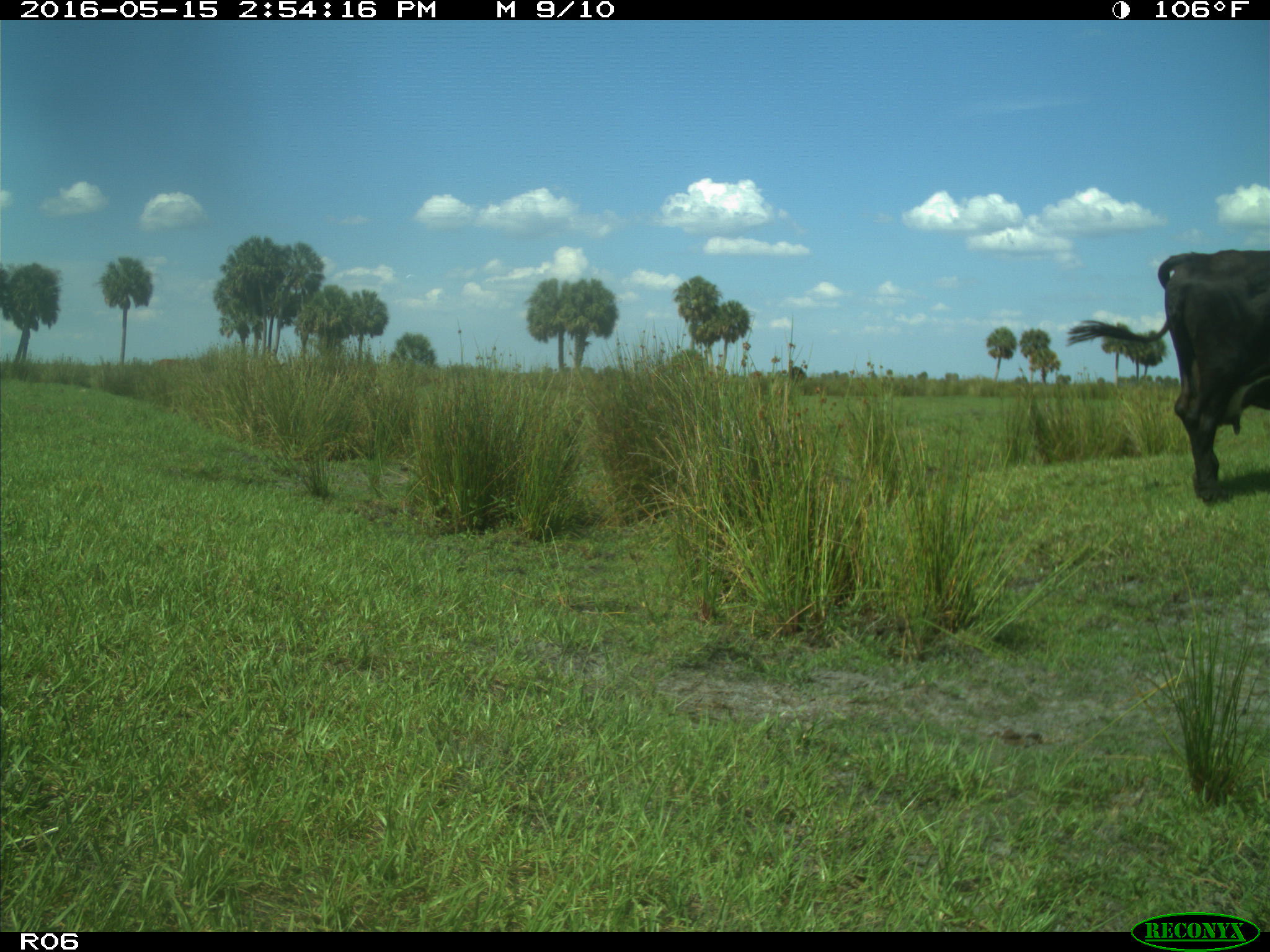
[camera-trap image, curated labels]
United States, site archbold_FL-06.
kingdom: Animalia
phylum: Chordata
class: Mammalia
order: Artiodactyla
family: Bovidae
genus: Bos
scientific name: Bos taurus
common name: domestic cow